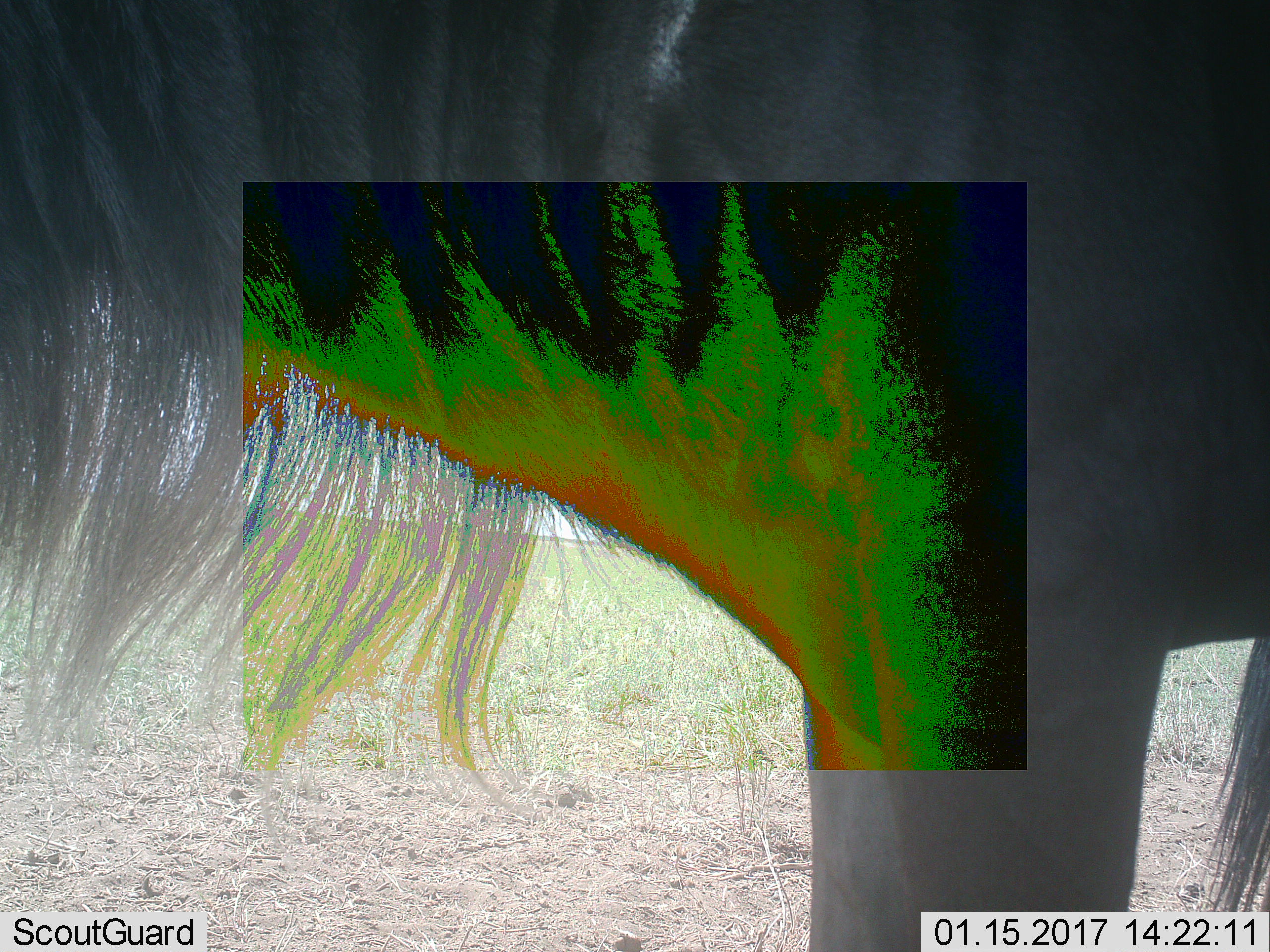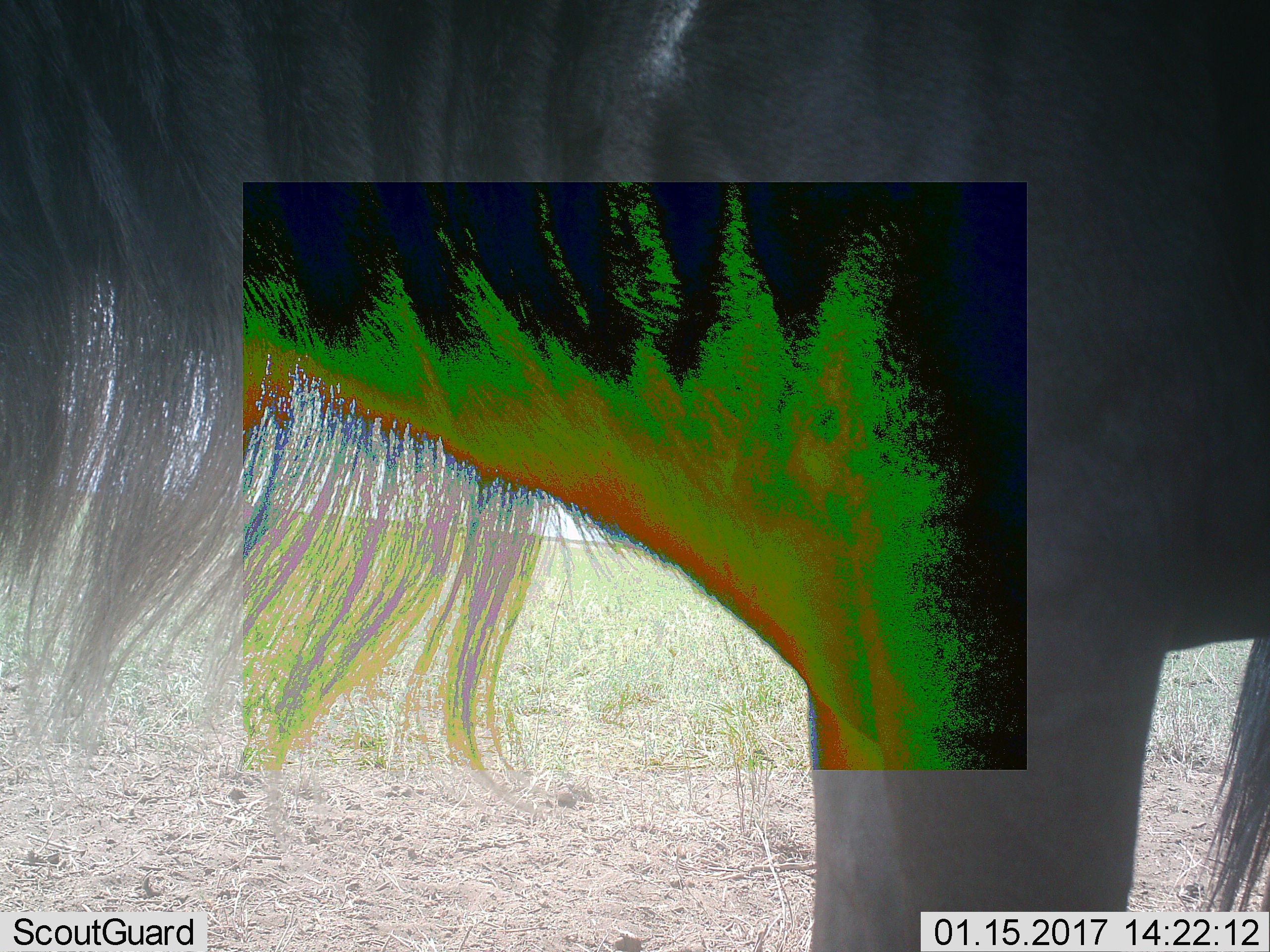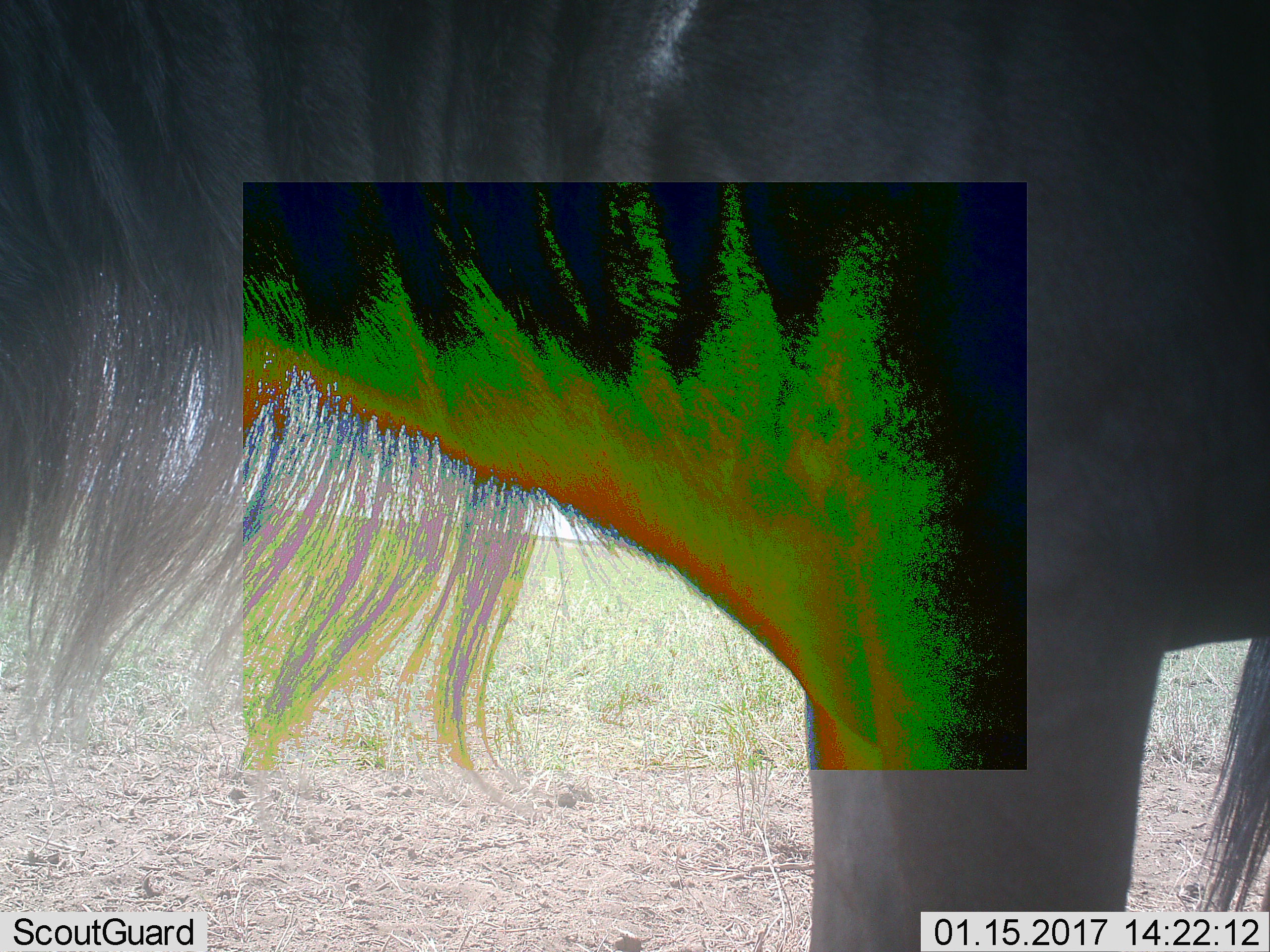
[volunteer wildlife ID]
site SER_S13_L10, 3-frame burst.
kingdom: Animalia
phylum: Chordata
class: Mammalia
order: Artiodactyla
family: Bovidae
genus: Connochaetes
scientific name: Connochaetes taurinus taurinus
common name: blue wildebeest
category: wildebeestblue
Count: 1.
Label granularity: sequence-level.